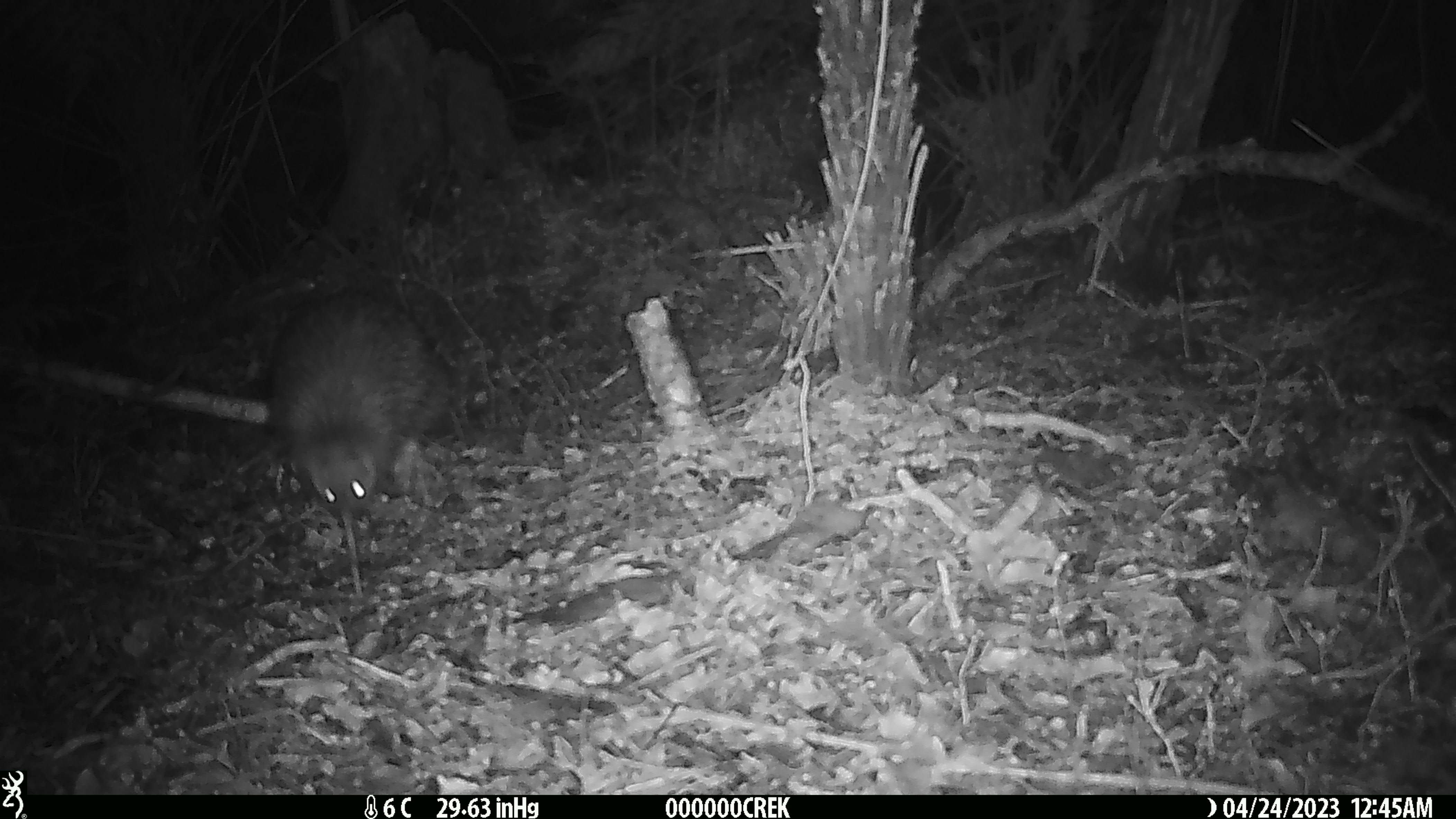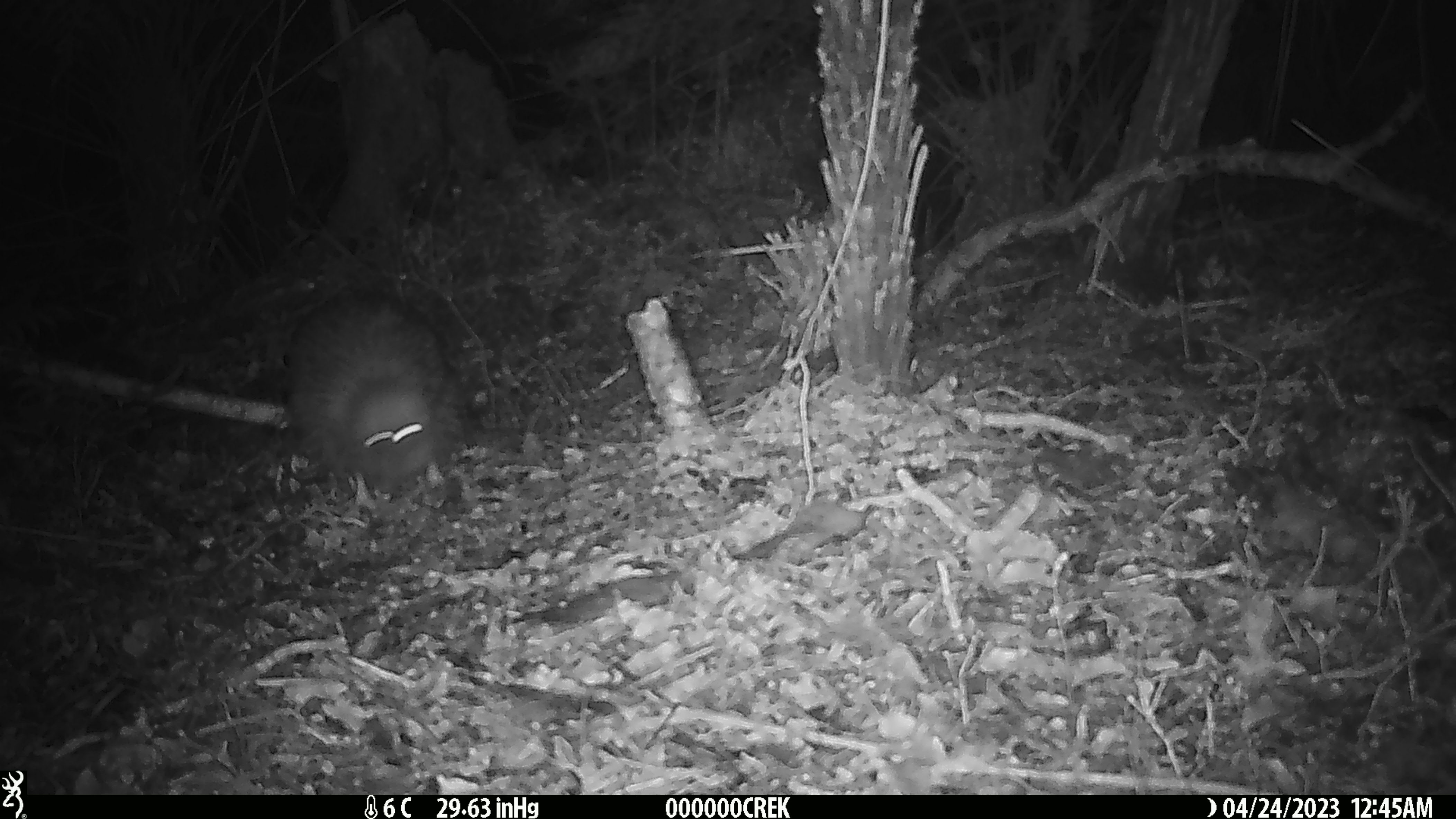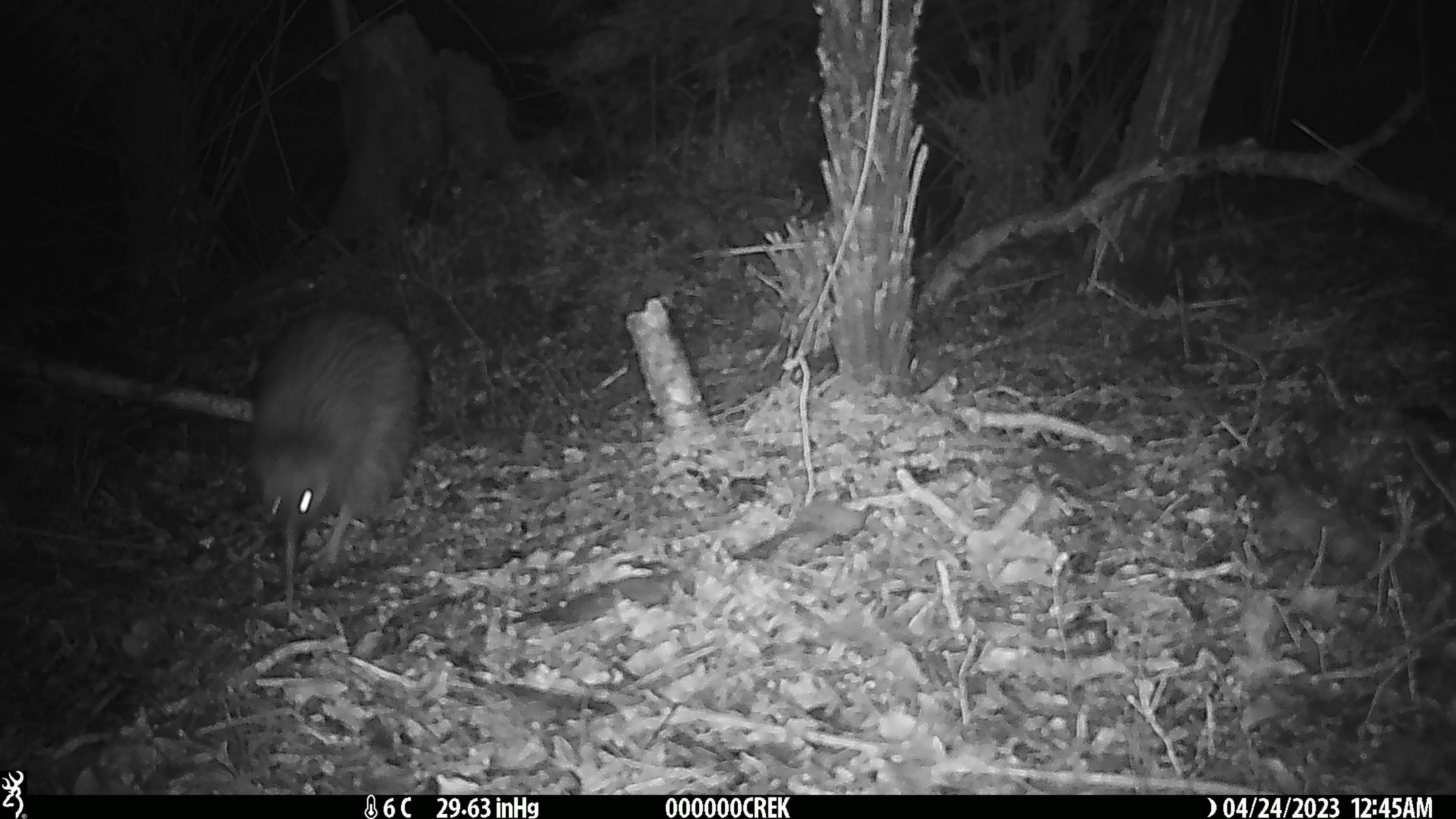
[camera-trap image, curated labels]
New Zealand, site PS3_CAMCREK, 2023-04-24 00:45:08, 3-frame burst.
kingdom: Animalia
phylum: Chordata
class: Aves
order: Apterygiformes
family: Apterygidae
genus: Apteryx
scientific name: Apteryx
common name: kiwi